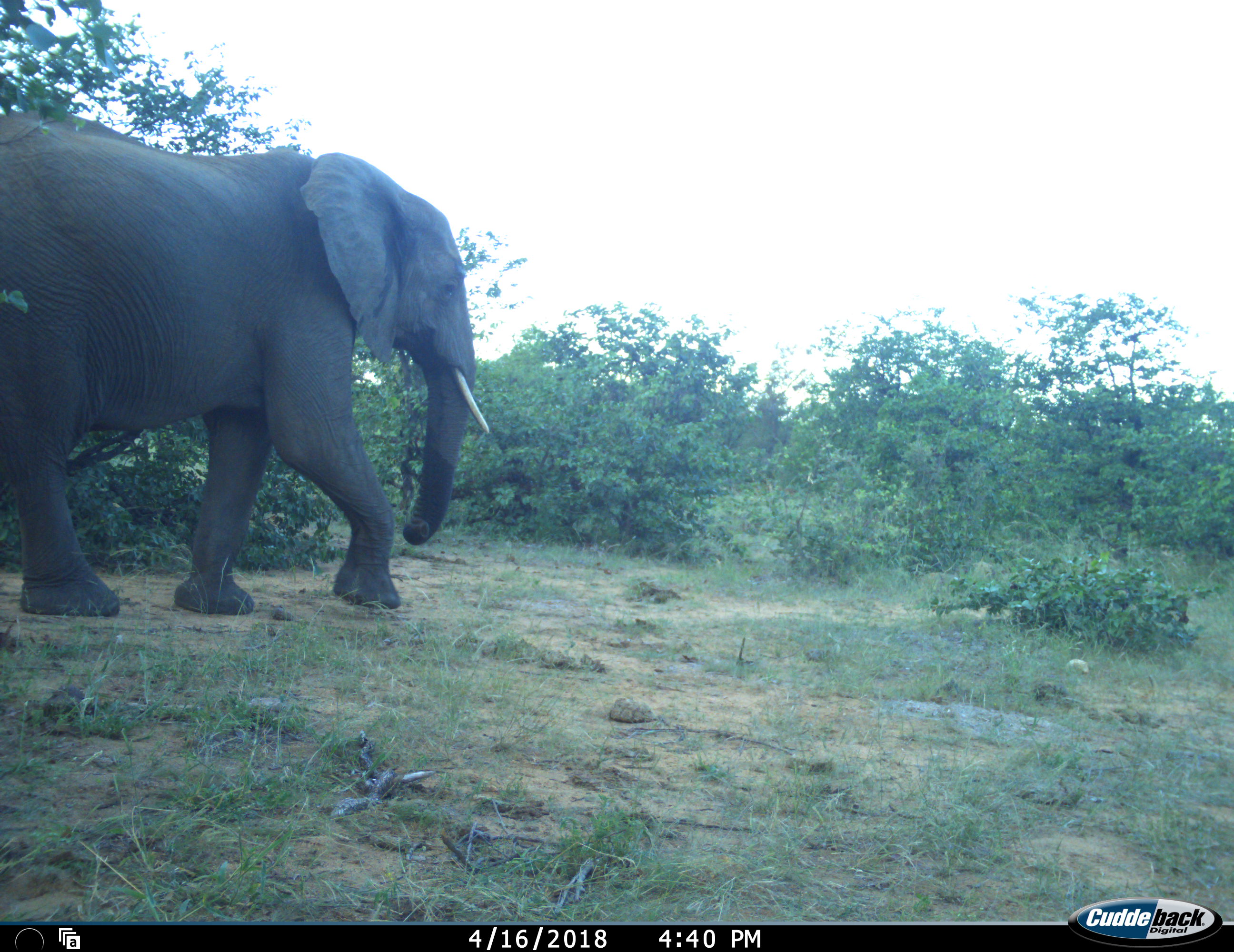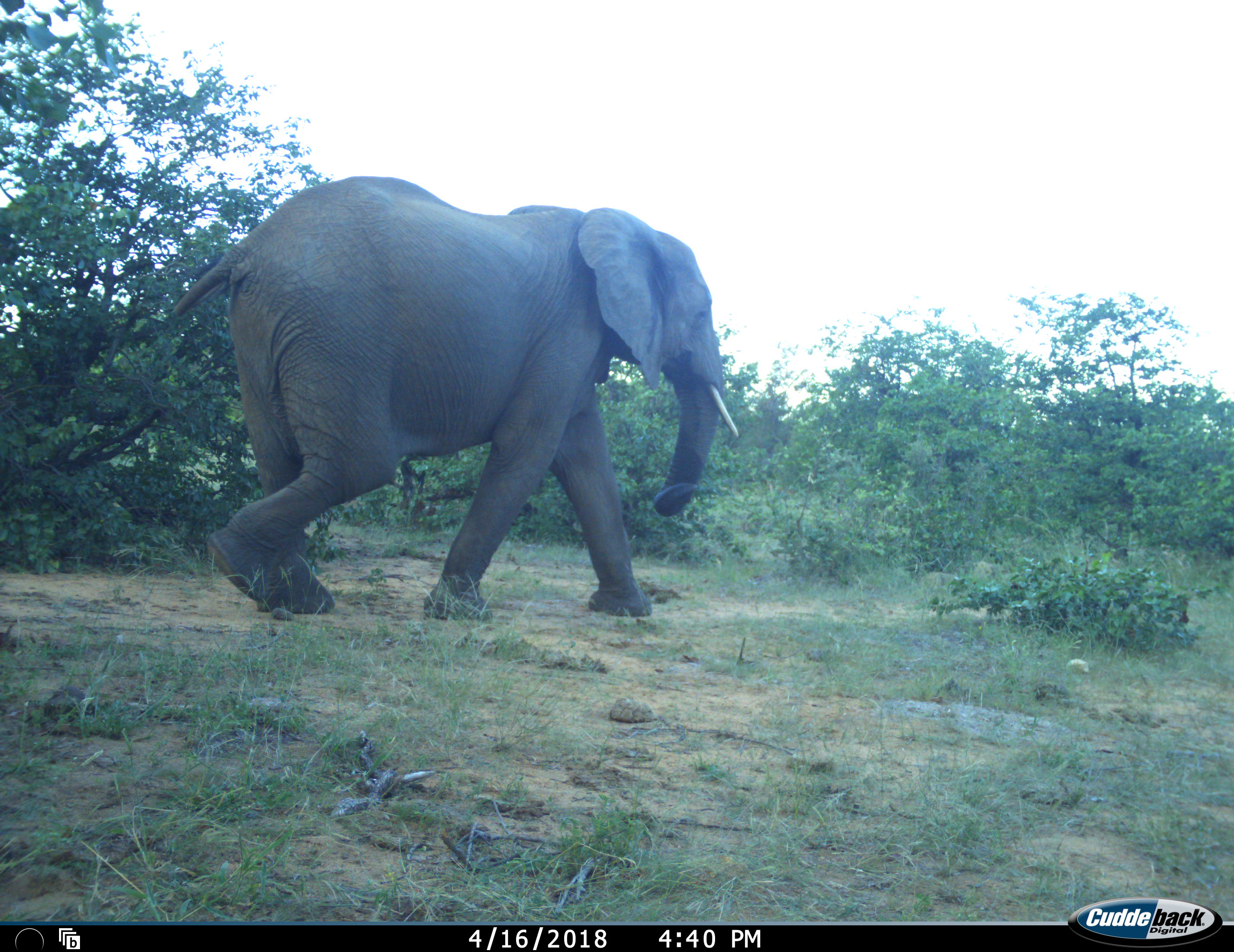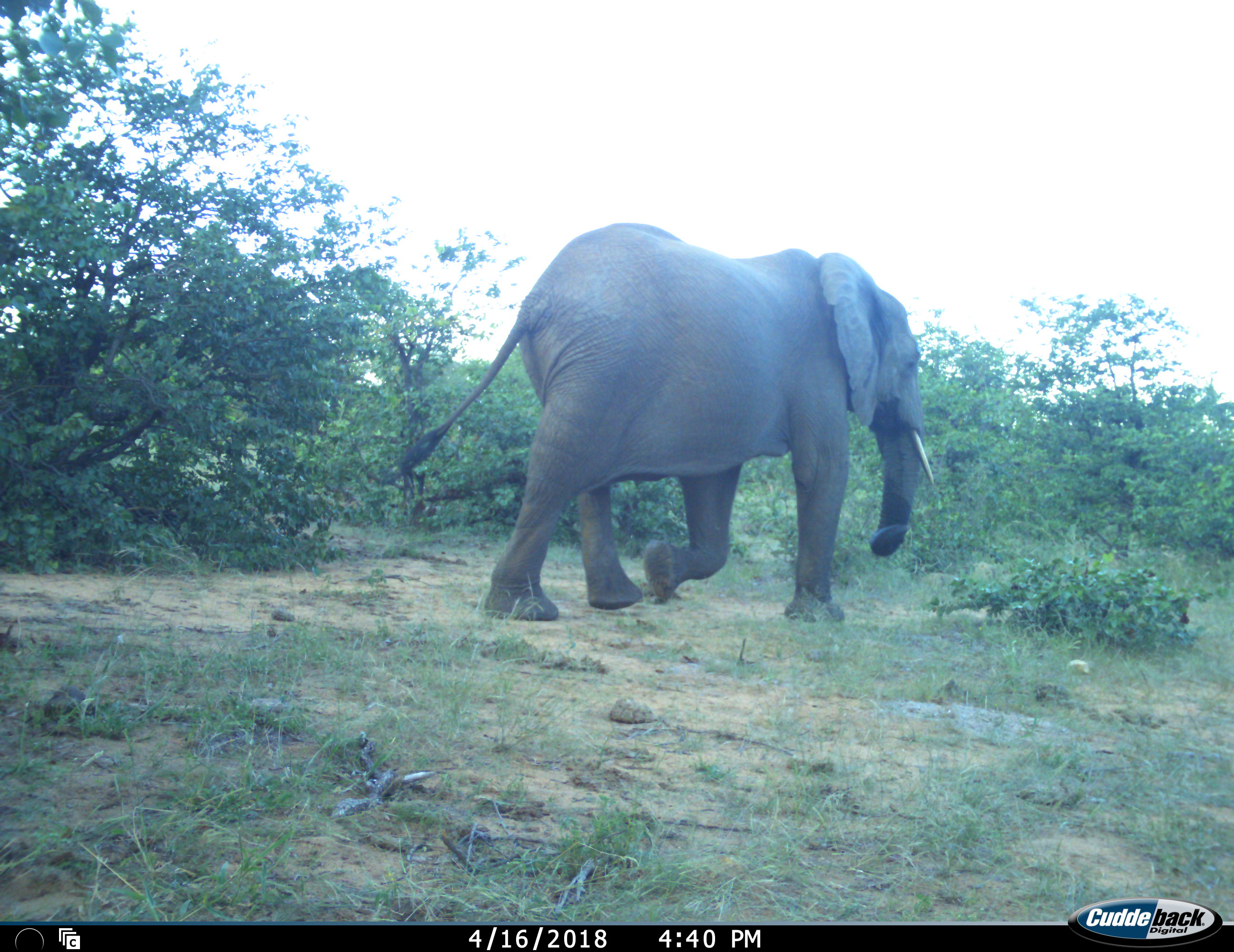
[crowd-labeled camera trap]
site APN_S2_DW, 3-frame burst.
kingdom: Animalia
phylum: Chordata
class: Mammalia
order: Proboscidea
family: Elephantidae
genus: Loxodonta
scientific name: Loxodonta africana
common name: african bush elephant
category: elephant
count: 1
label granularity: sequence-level